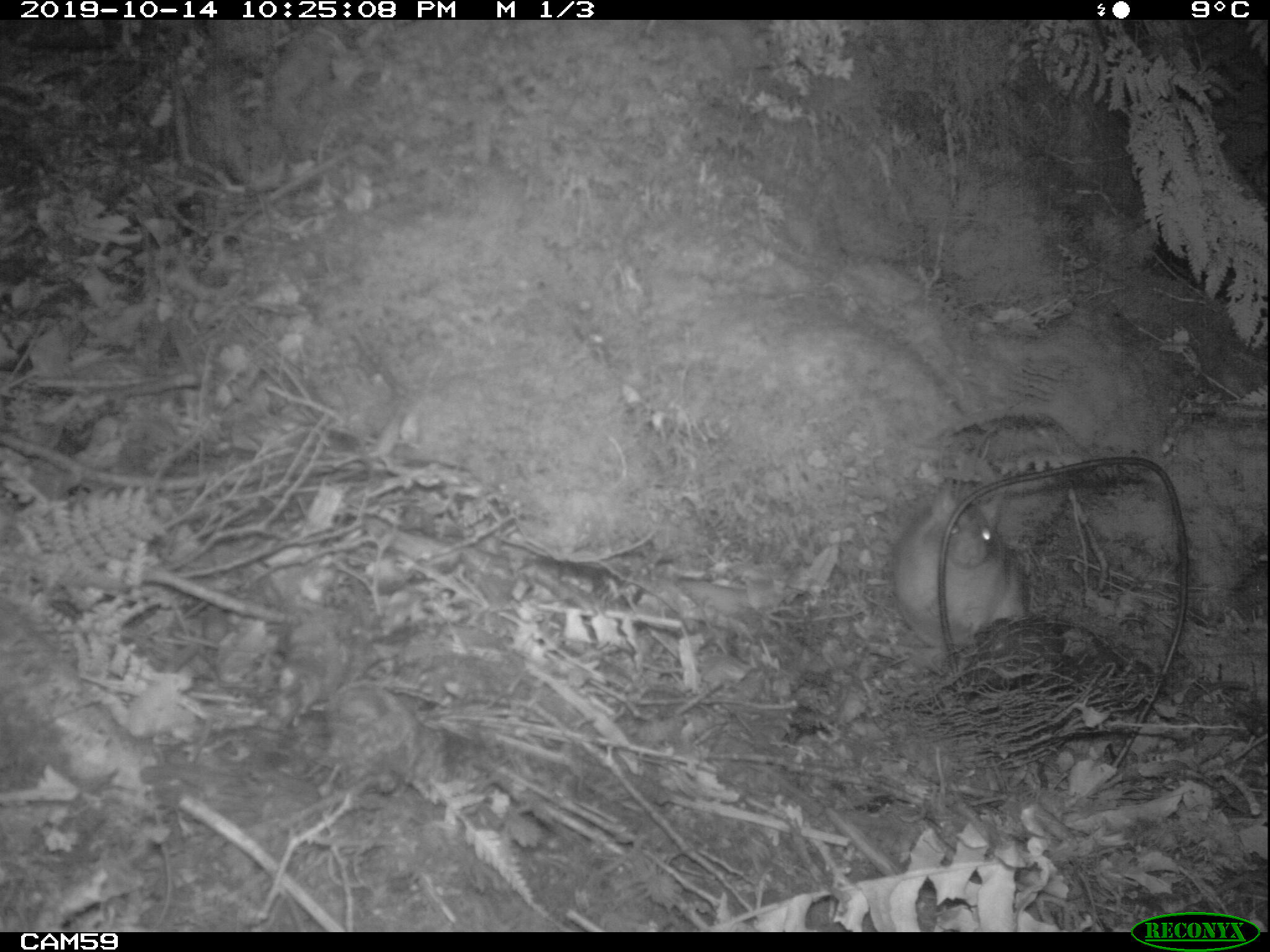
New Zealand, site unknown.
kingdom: Animalia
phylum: Chordata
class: Mammalia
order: Rodentia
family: Muridae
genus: Rattus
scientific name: Rattus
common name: rat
Rat (Rattus).